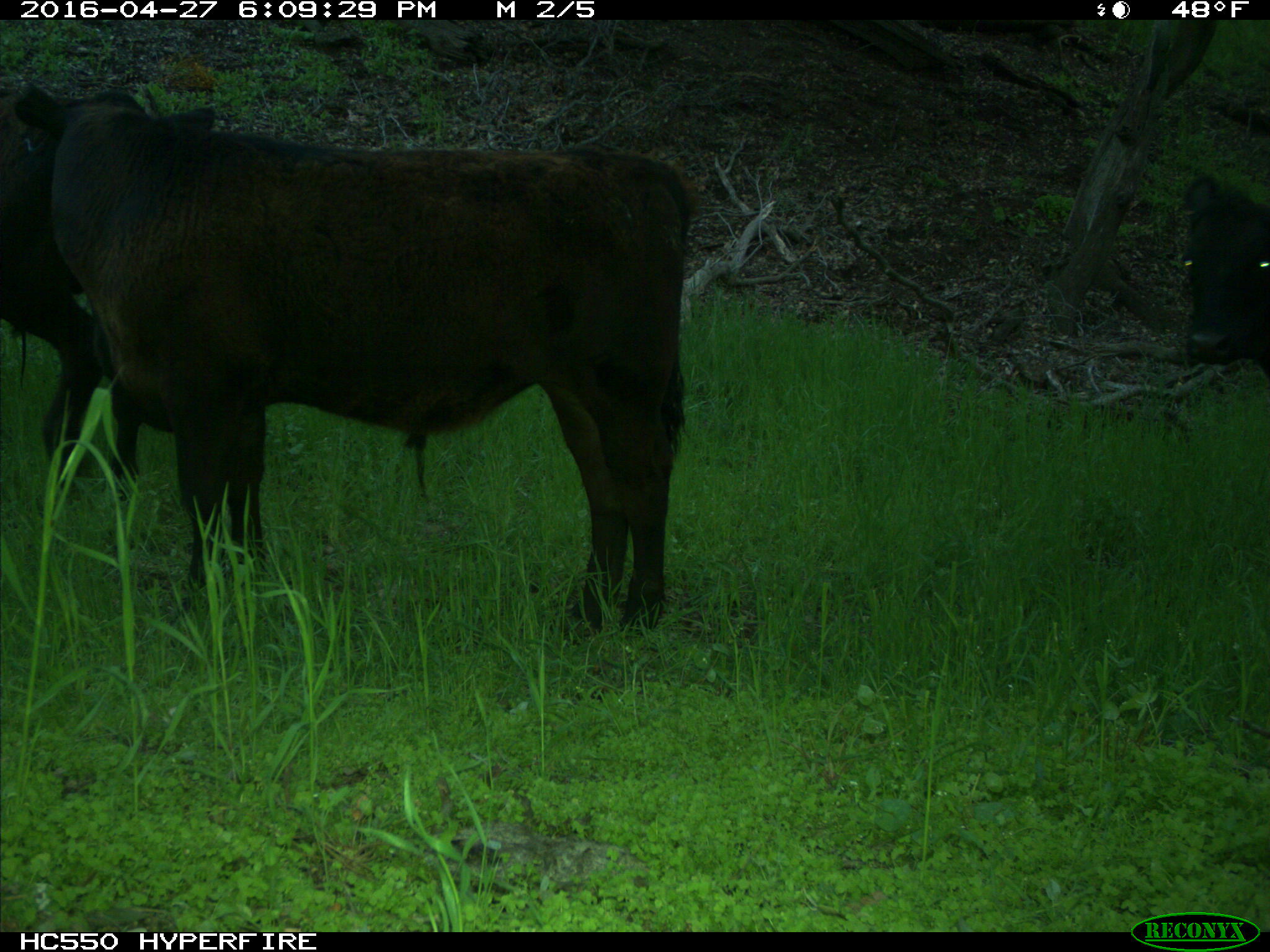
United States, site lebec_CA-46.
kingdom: Animalia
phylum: Chordata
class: Mammalia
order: Artiodactyla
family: Bovidae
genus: Bos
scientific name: Bos taurus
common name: domestic cow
Bos taurus (domestic cow).